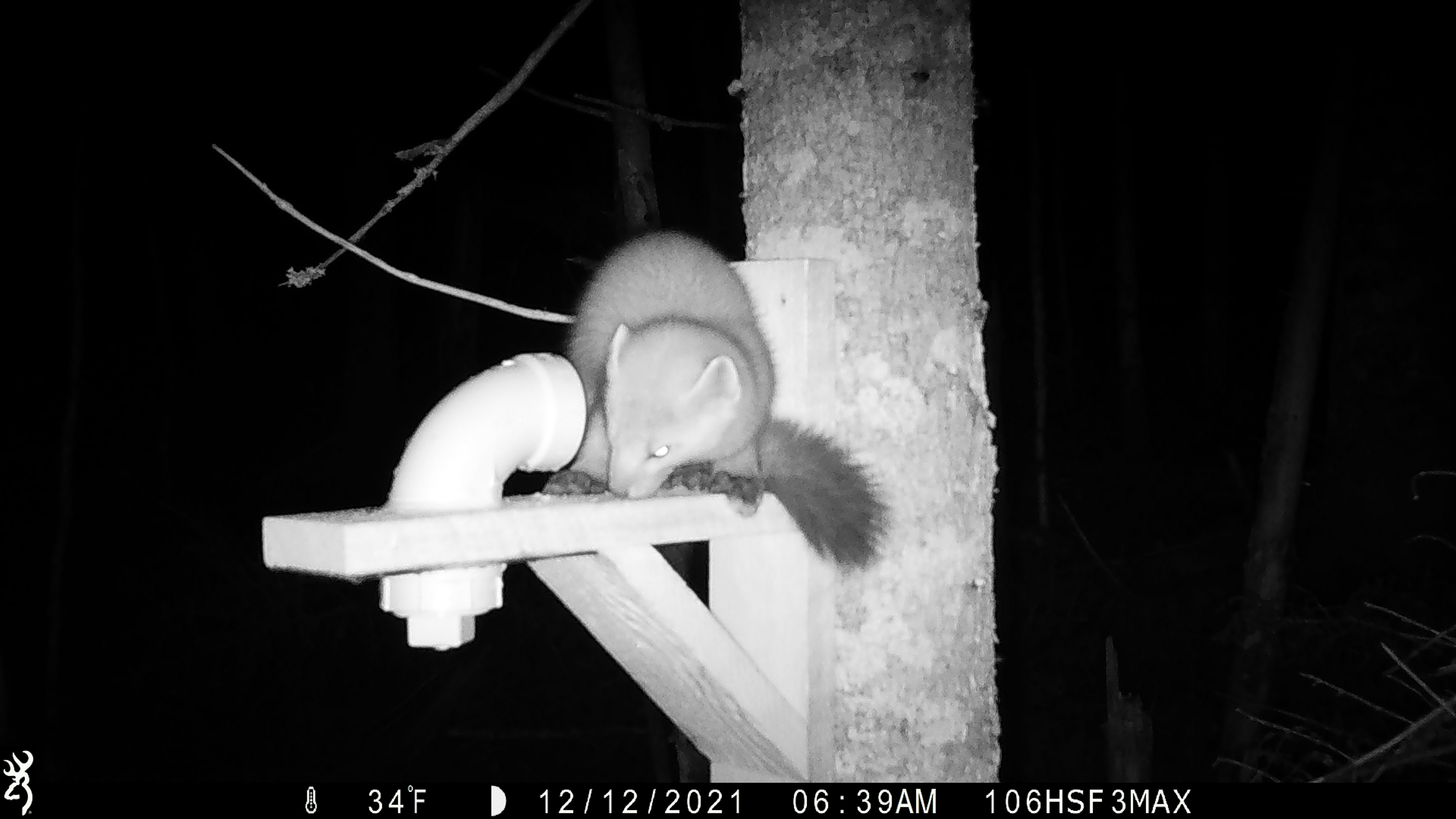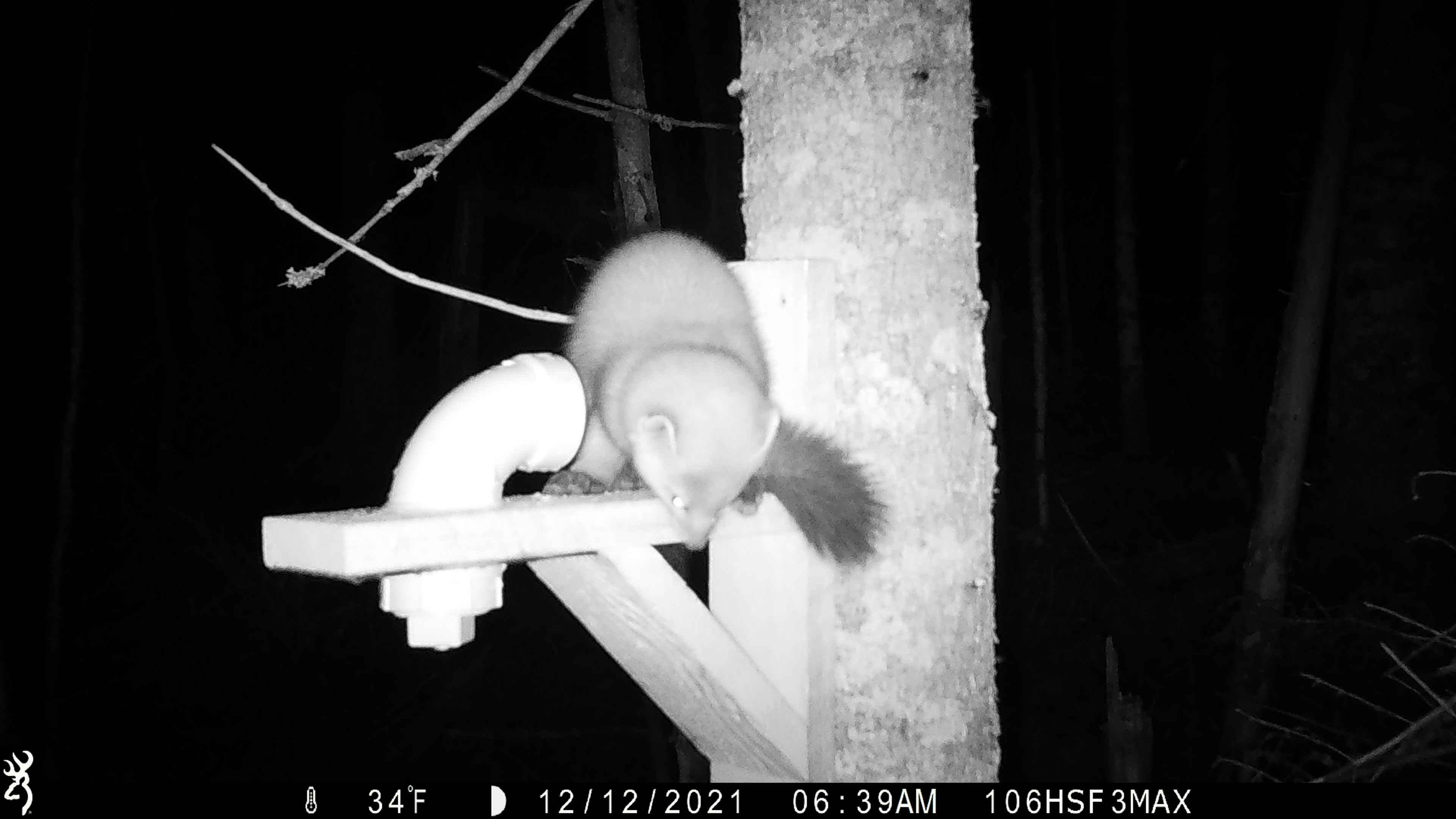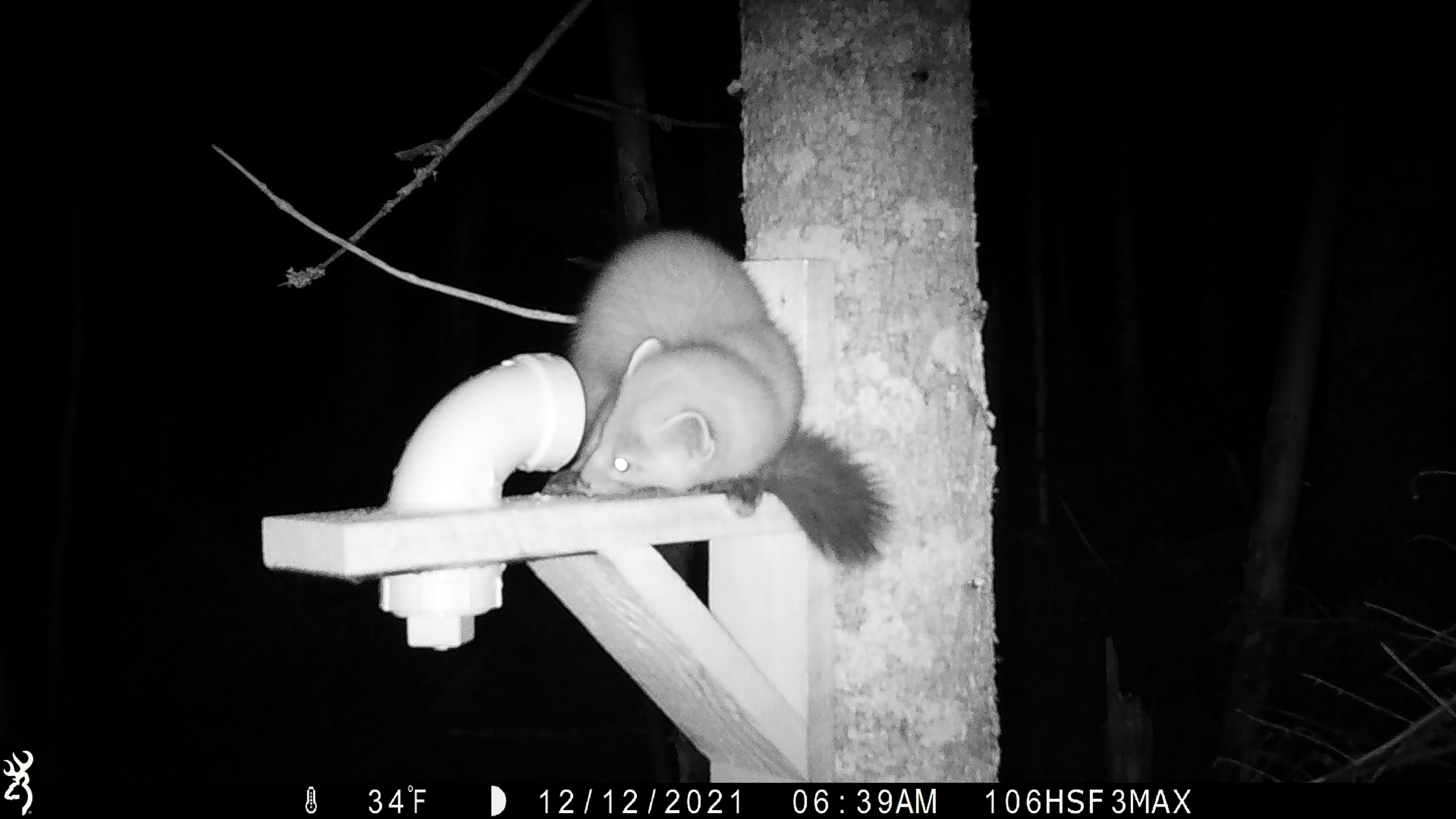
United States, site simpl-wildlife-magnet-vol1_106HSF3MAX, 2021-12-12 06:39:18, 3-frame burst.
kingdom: Animalia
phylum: Chordata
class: Mammalia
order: Carnivora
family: Mustelidae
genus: Martes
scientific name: Martes americana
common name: american marten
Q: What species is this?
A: American marten (Martes americana).